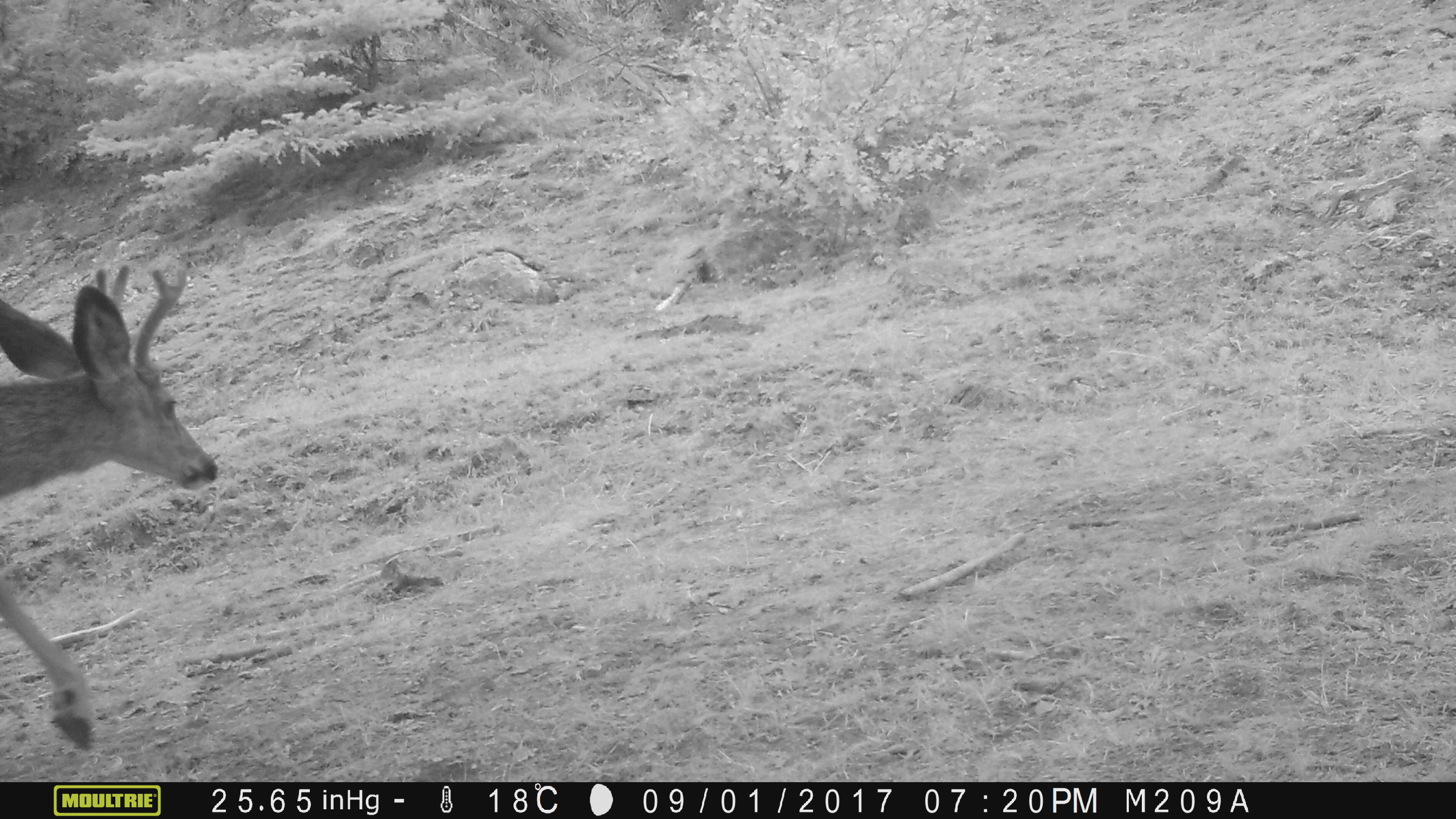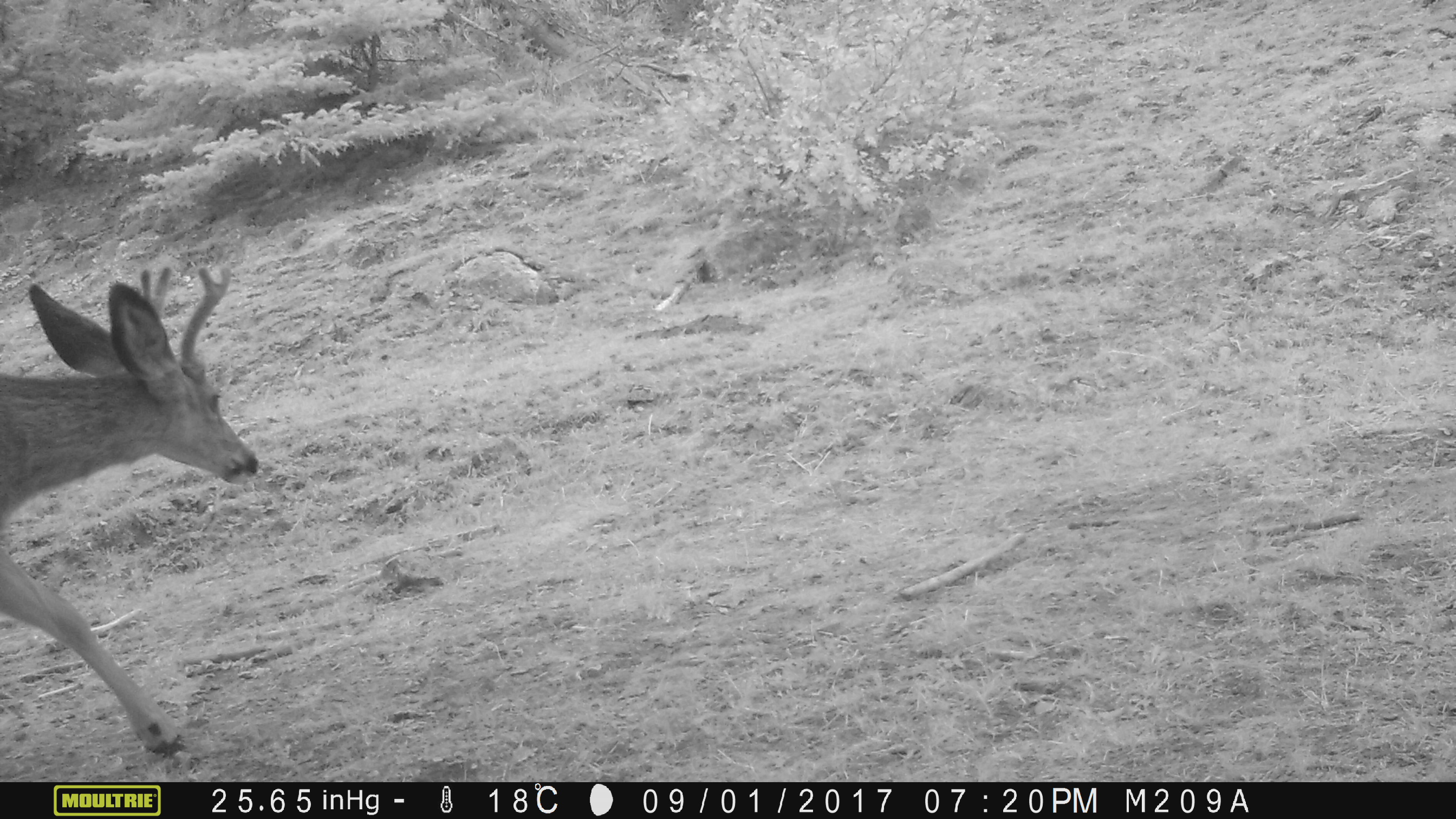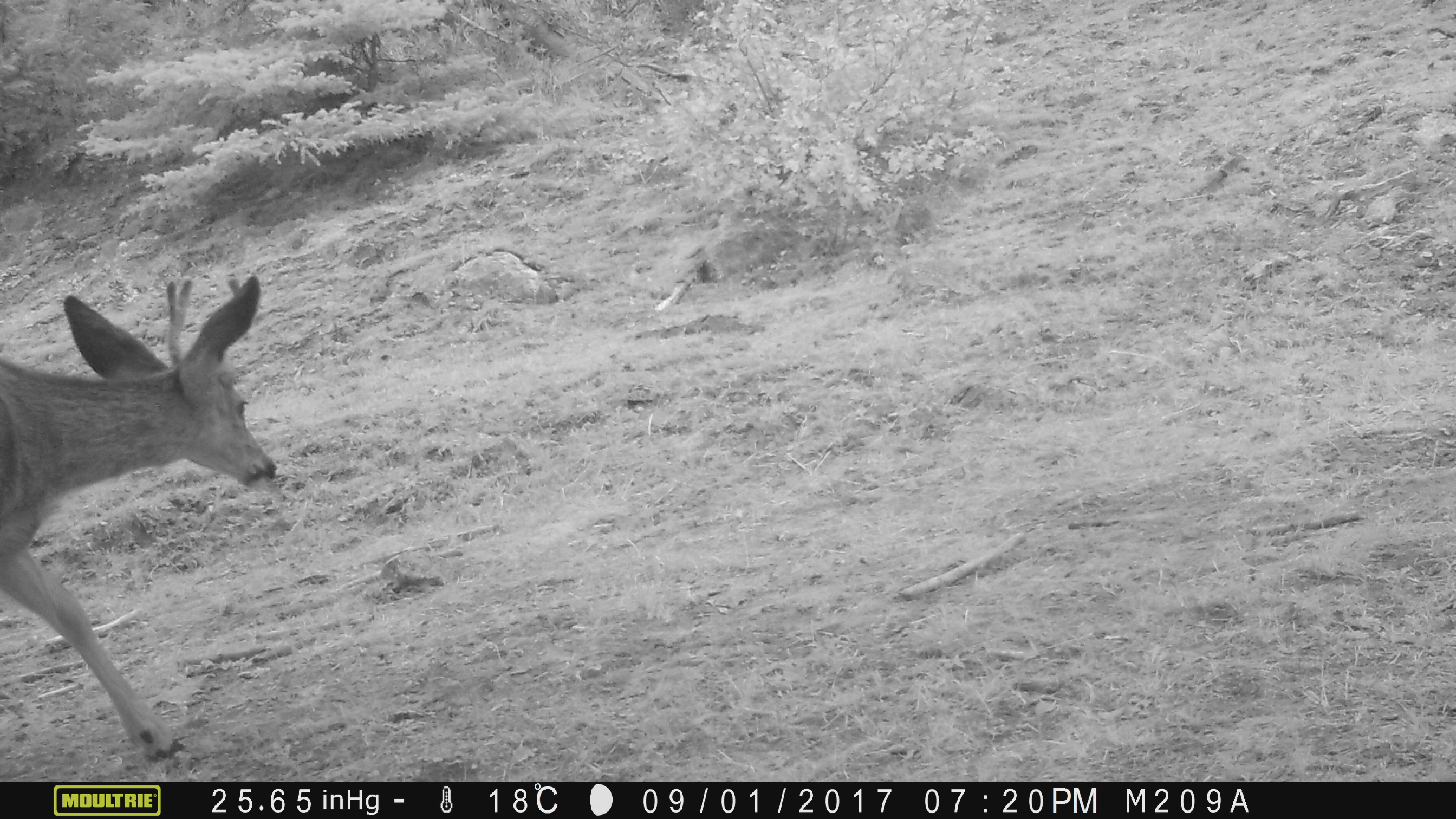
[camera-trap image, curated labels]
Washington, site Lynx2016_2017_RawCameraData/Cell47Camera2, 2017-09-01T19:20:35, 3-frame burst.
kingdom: Animalia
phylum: Chordata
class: Mammalia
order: Artiodactyla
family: Cervidae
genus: Odocoileus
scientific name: Odocoileus hemionus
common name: mule deer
Odocoileus hemionus (mule deer). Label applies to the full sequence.